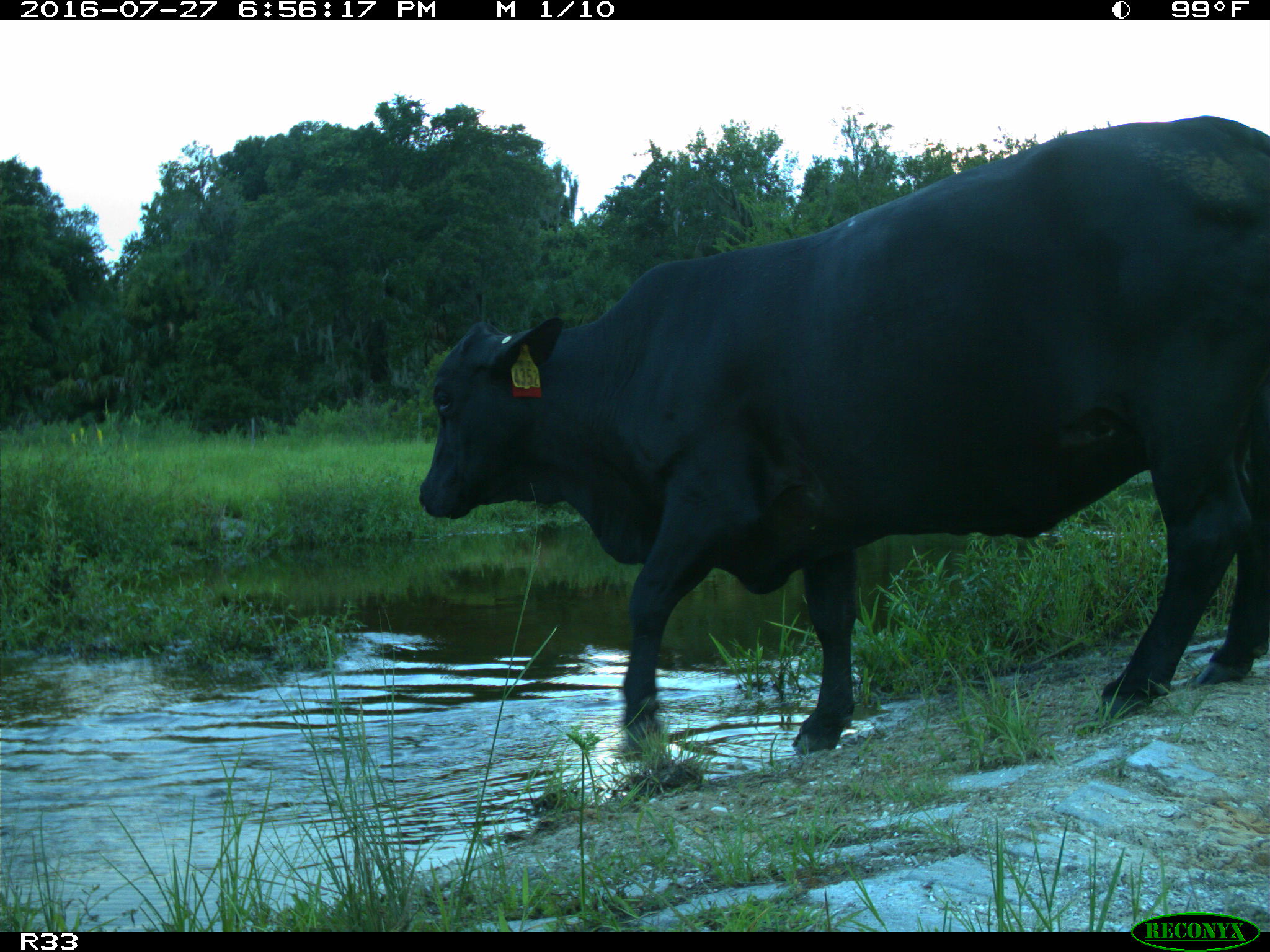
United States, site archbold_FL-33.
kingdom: Animalia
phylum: Chordata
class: Mammalia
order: Artiodactyla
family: Bovidae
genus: Bos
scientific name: Bos taurus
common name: domestic cow